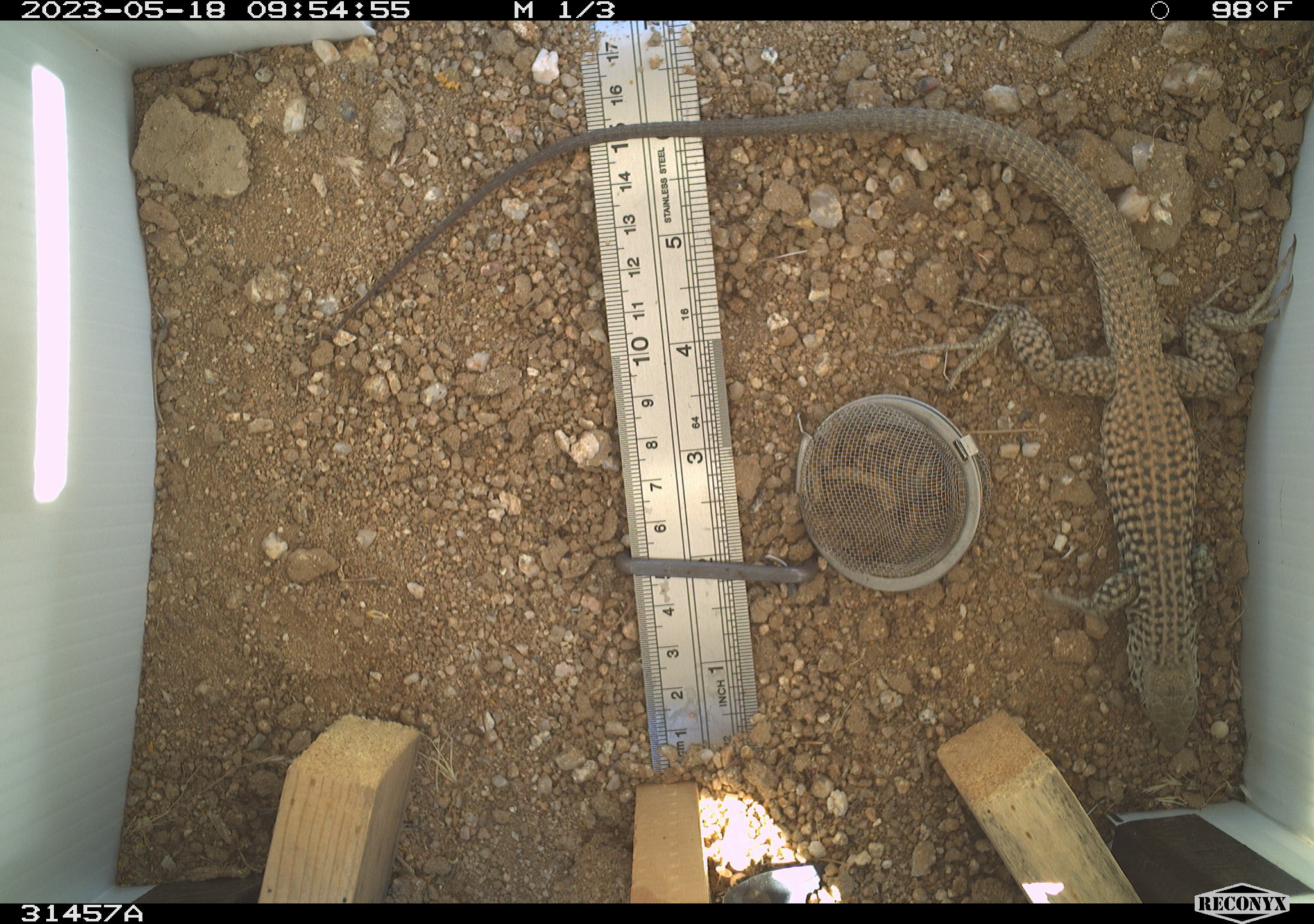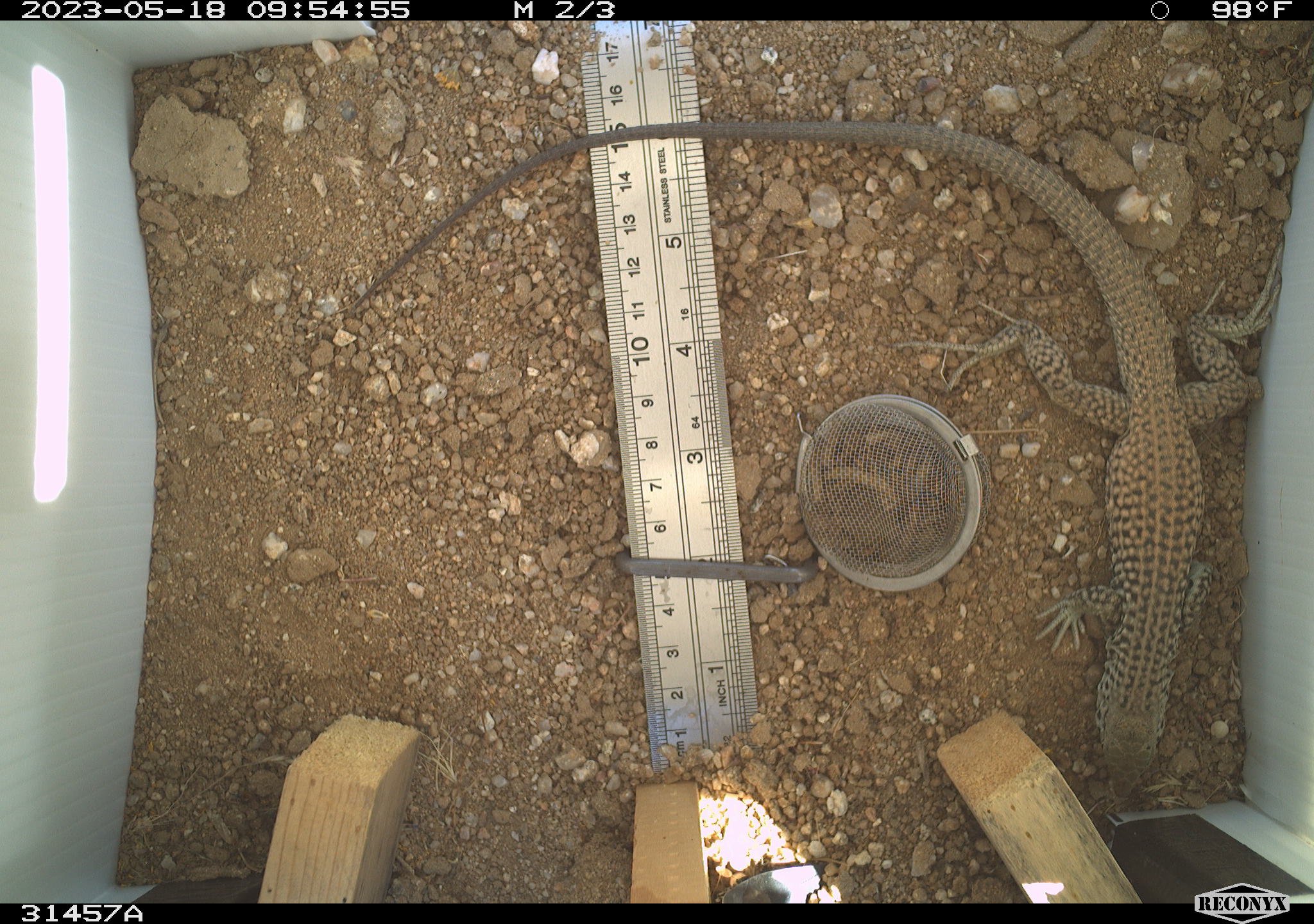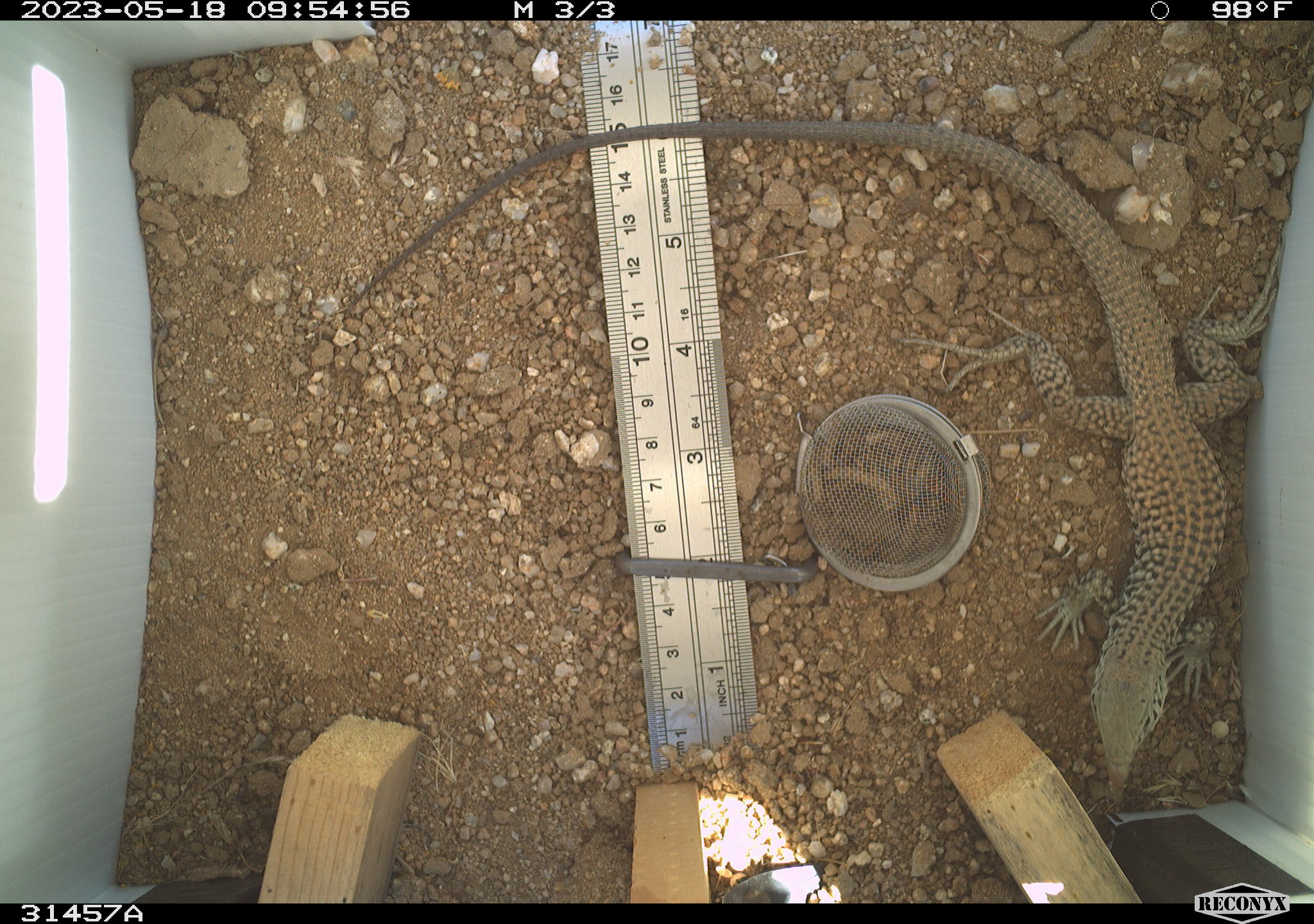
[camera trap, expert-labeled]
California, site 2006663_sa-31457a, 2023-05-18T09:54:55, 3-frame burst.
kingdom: Animalia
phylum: Chordata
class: Reptilia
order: Squamata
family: Teiidae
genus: Aspidoscelis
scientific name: Aspidoscelis tigris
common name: western whiptail